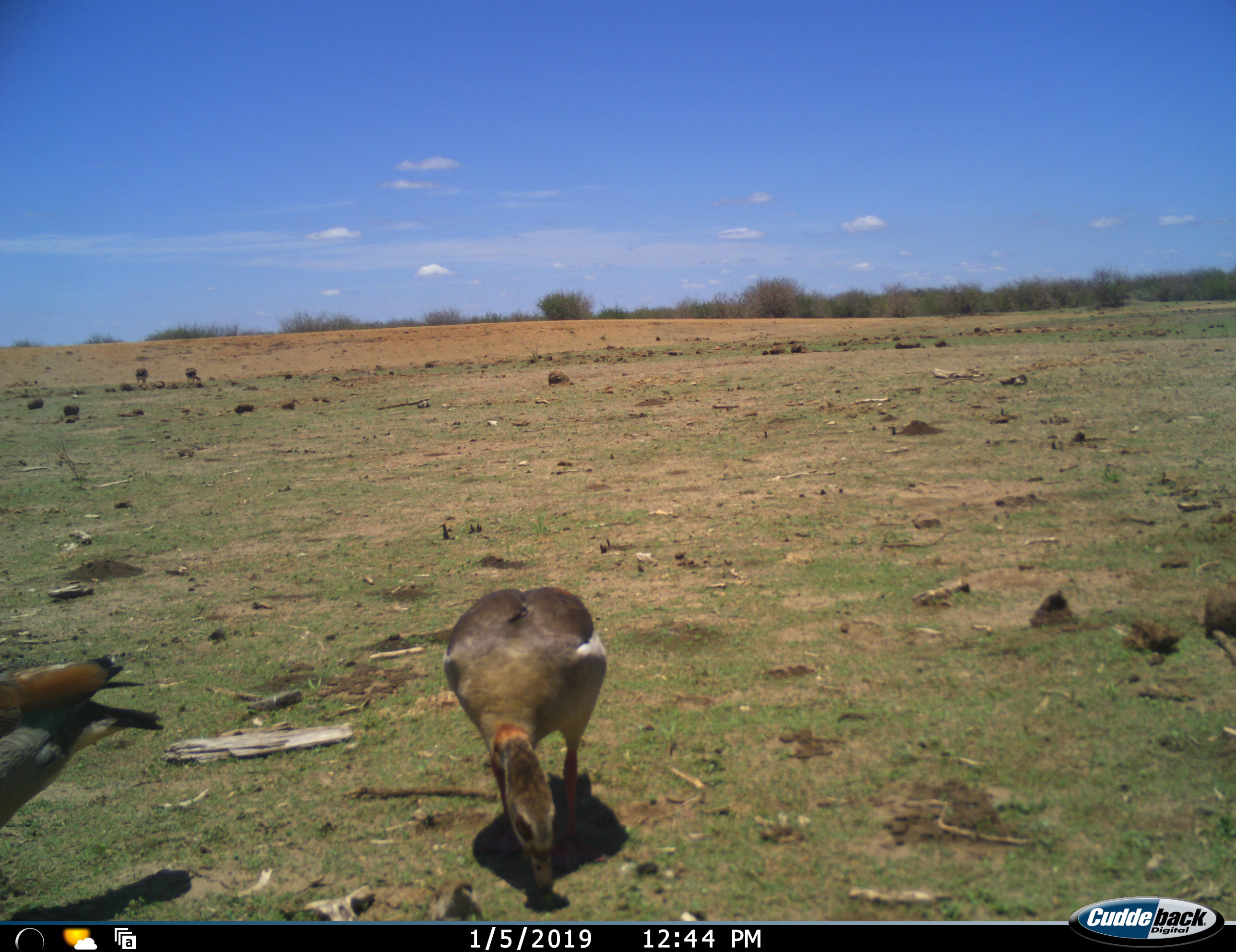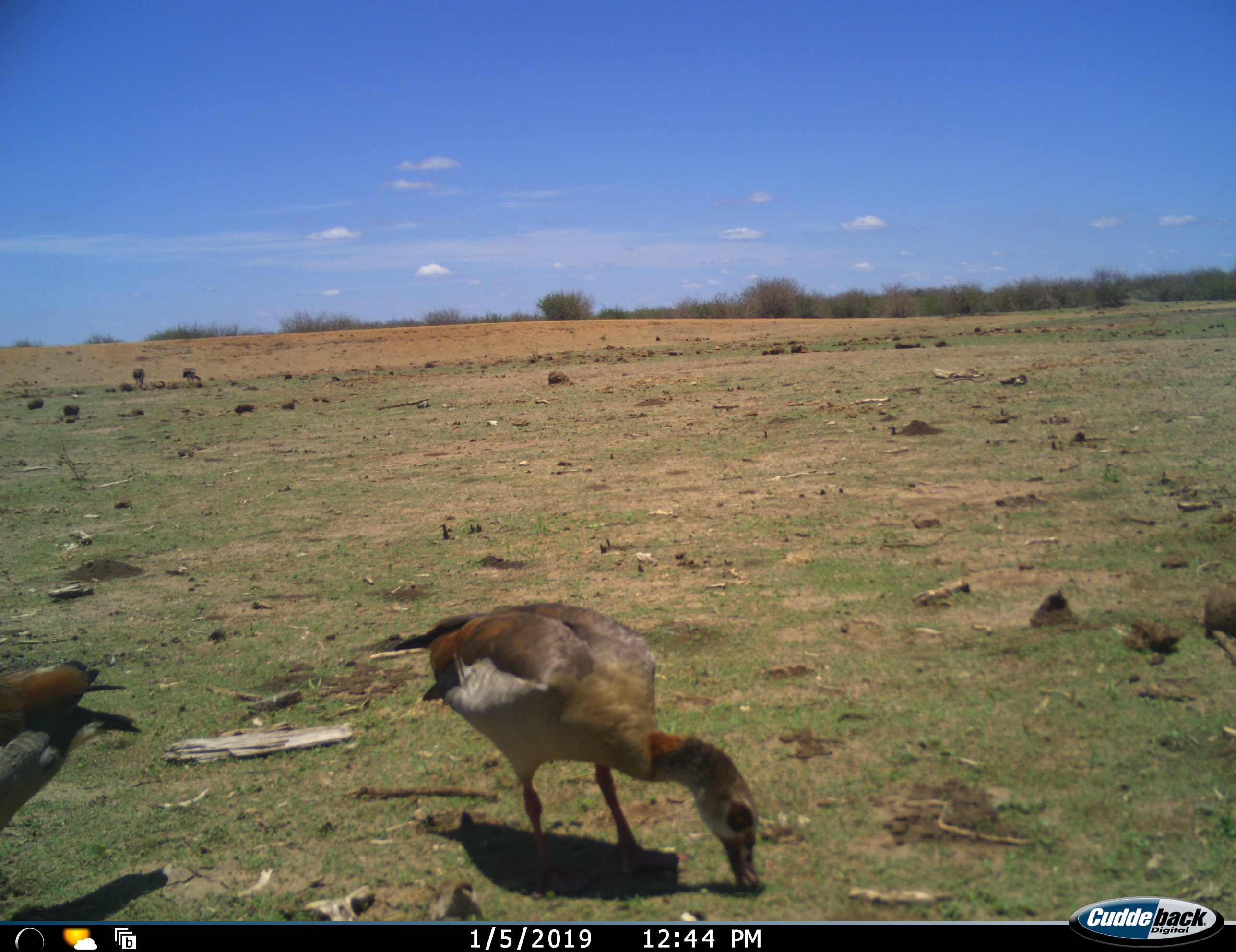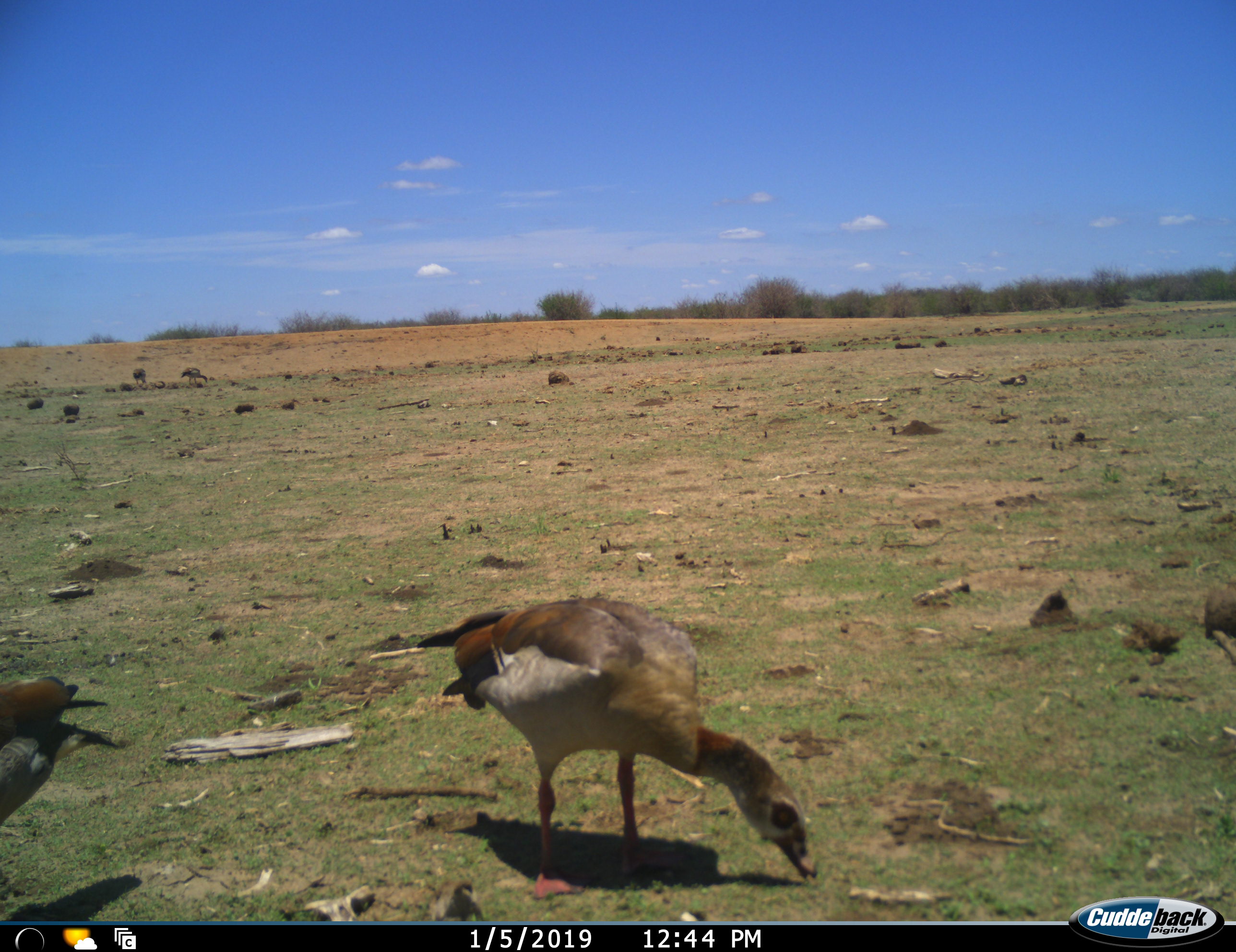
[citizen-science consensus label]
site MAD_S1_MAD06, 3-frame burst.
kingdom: Animalia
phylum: Chordata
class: Aves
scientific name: Aves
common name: bird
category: birdother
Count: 2.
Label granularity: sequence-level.